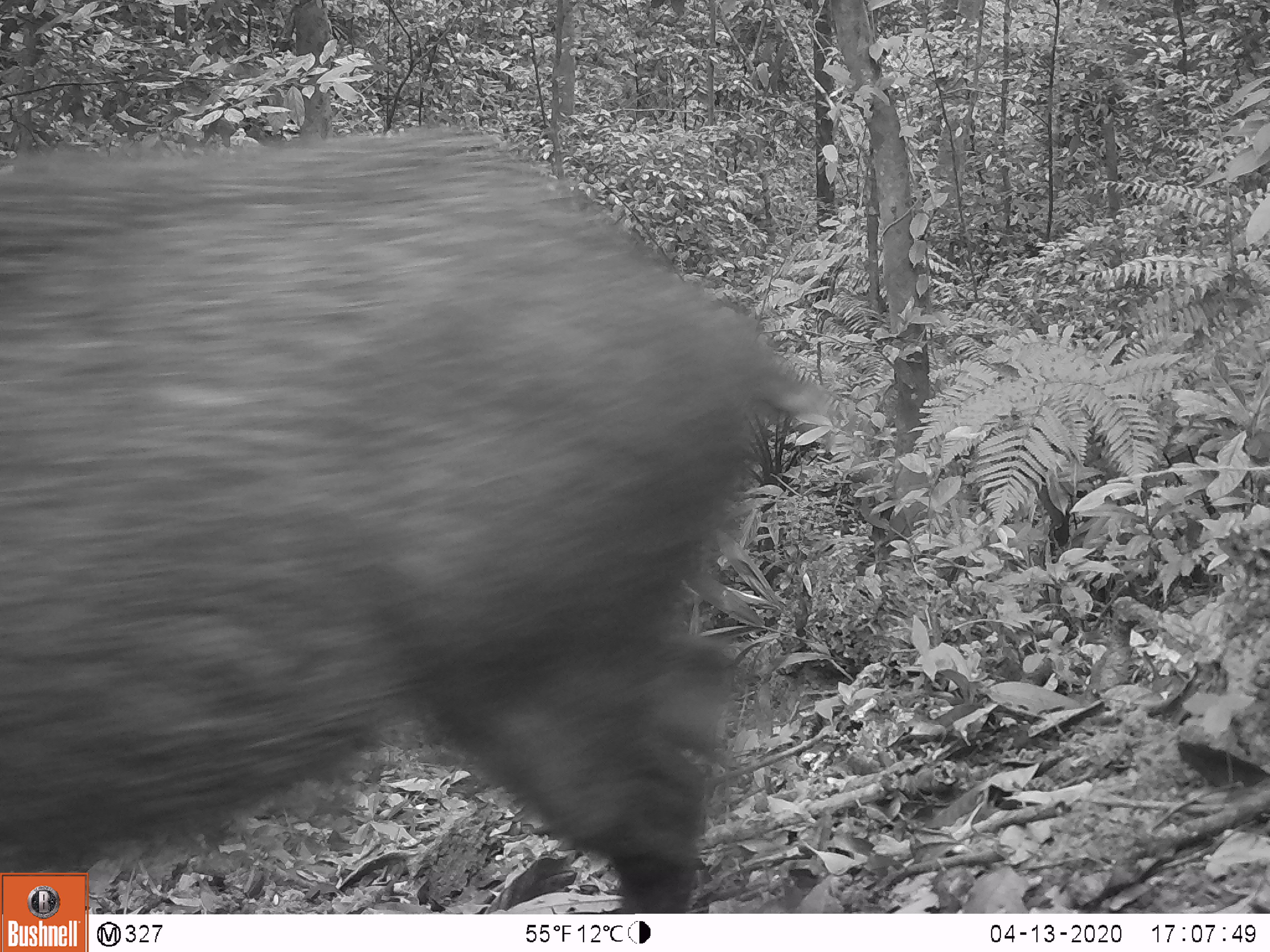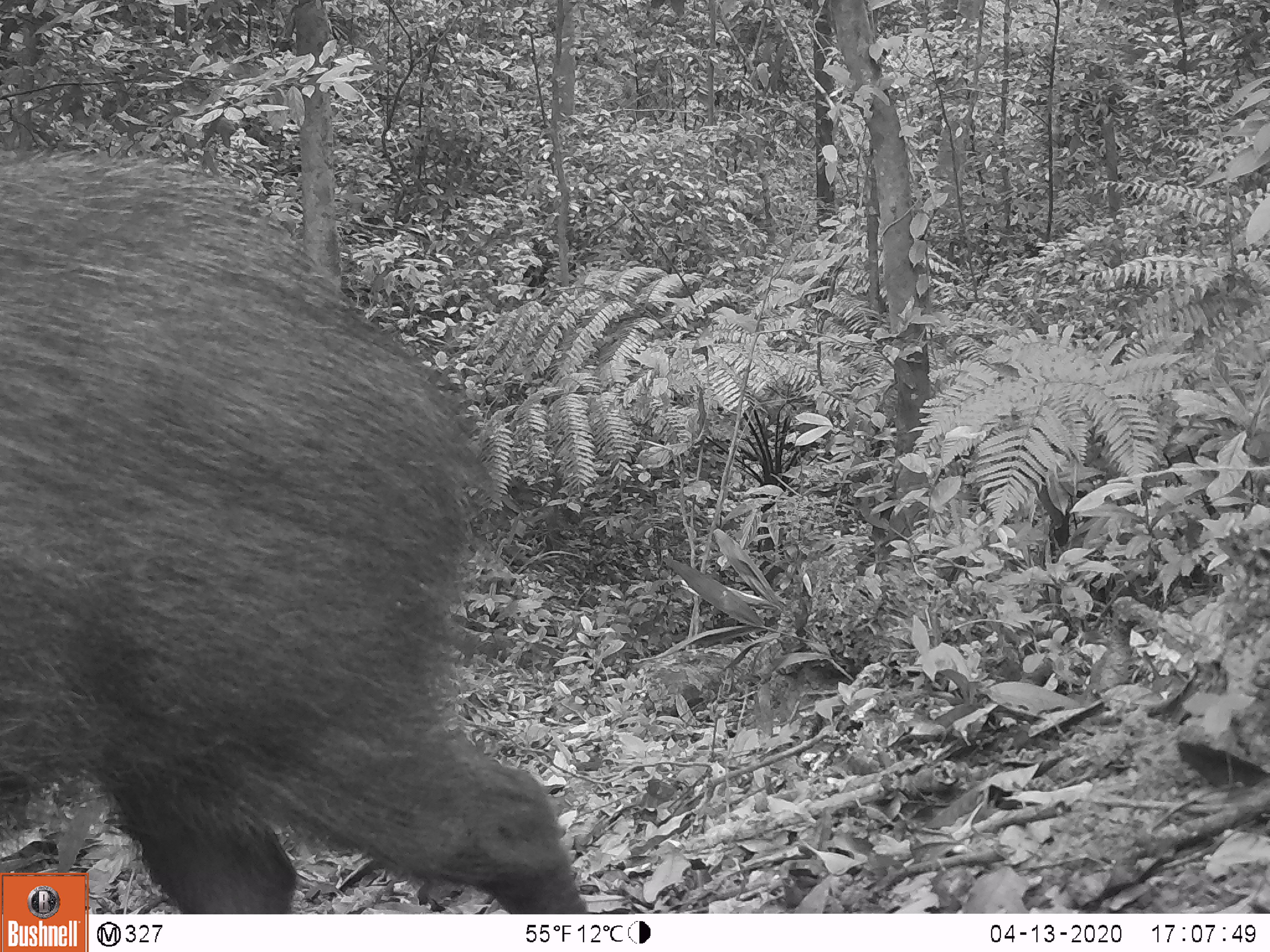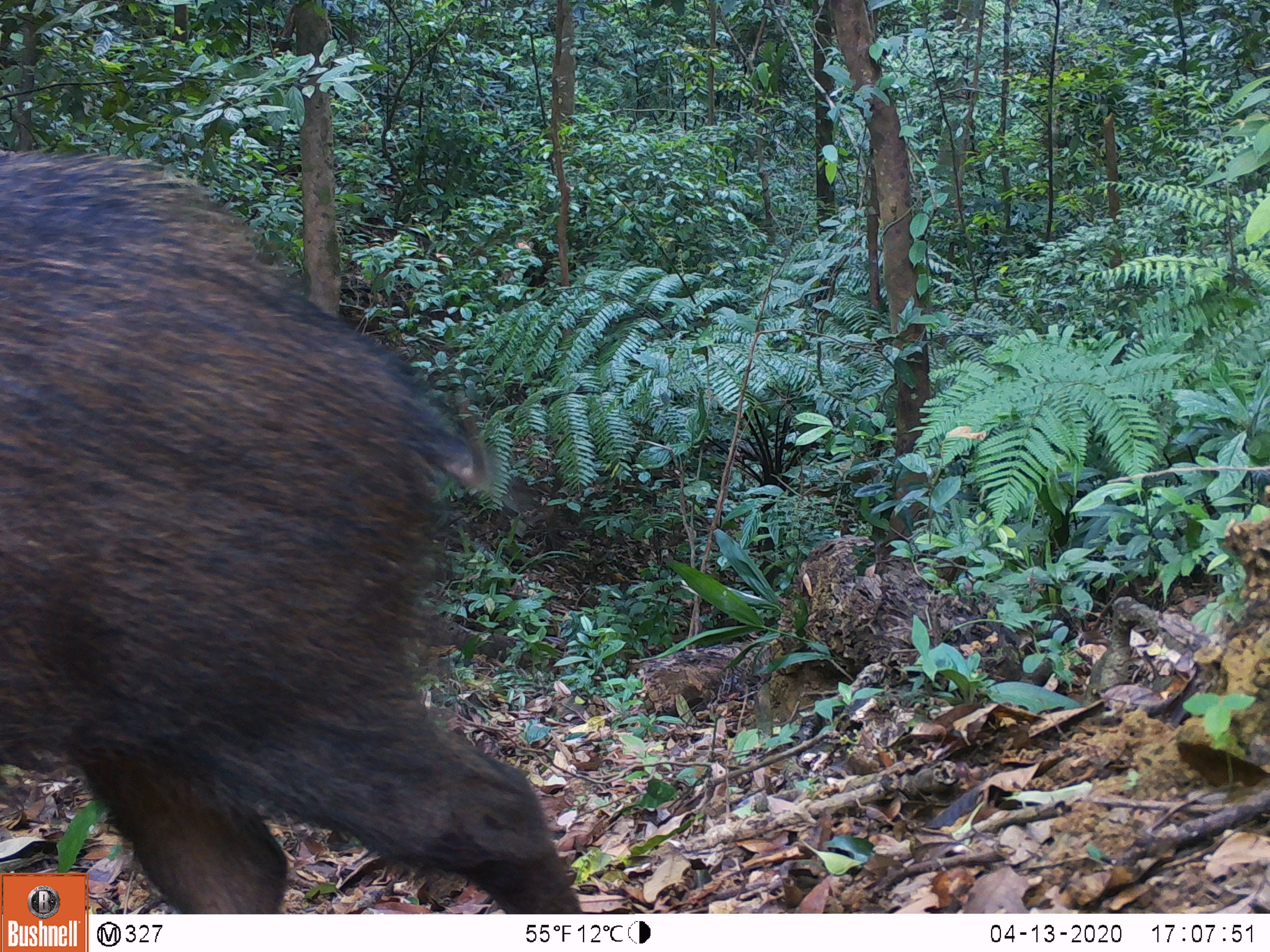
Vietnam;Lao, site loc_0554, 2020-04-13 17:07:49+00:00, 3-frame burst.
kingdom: Animalia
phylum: Chordata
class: Mammalia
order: Artiodactyla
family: Suidae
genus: Sus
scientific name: Sus scrofa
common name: eurasian wild pig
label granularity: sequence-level